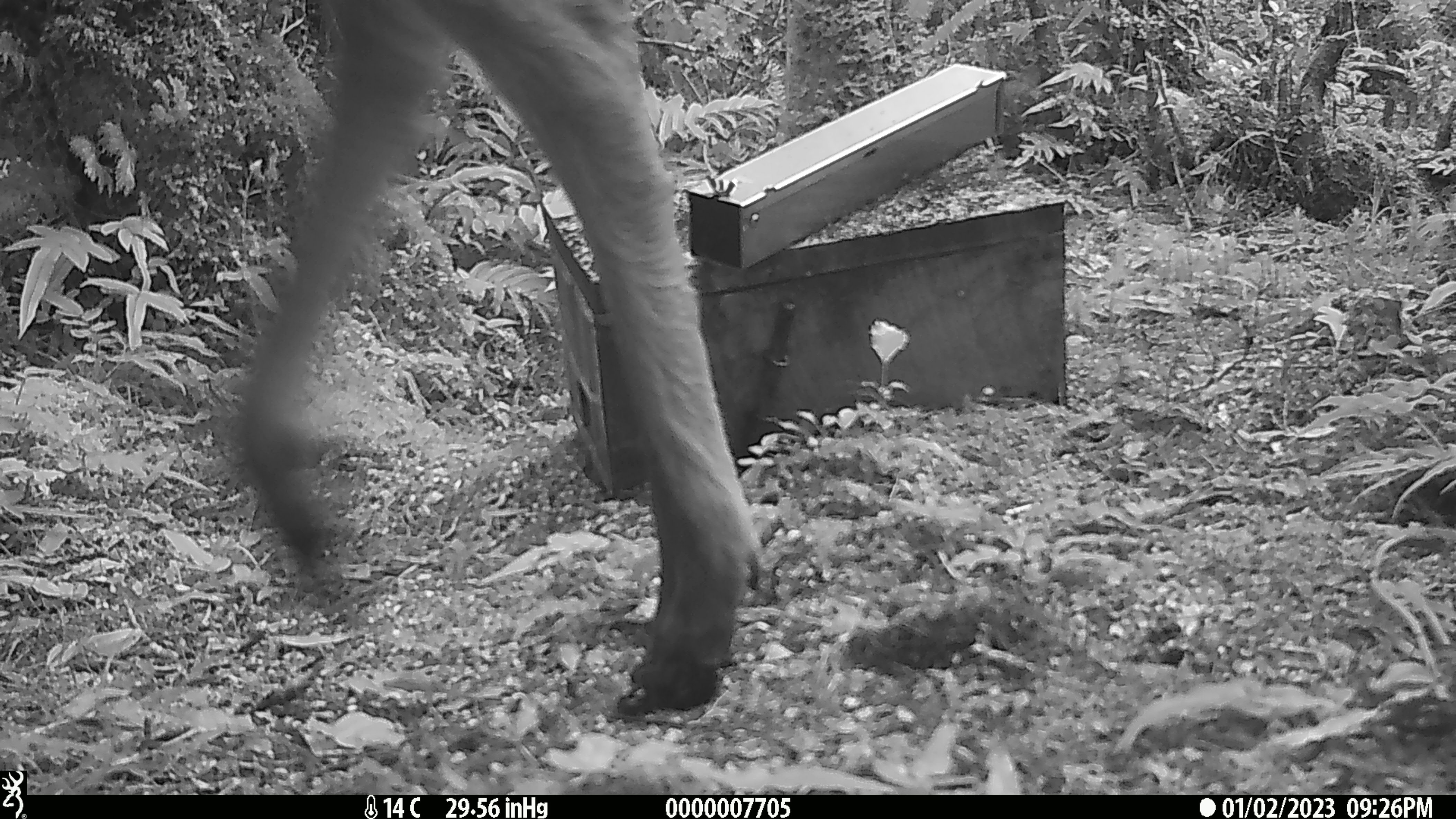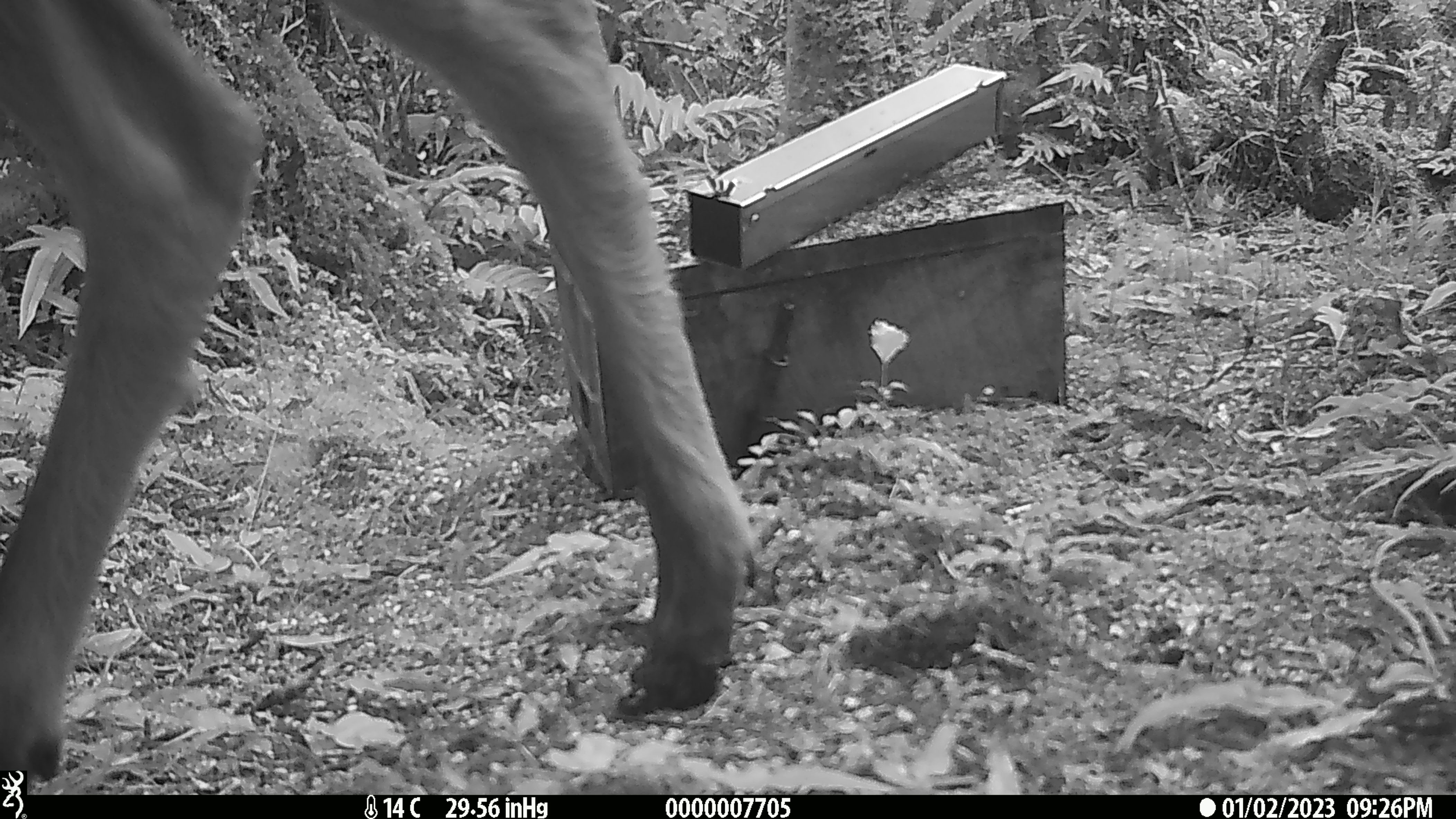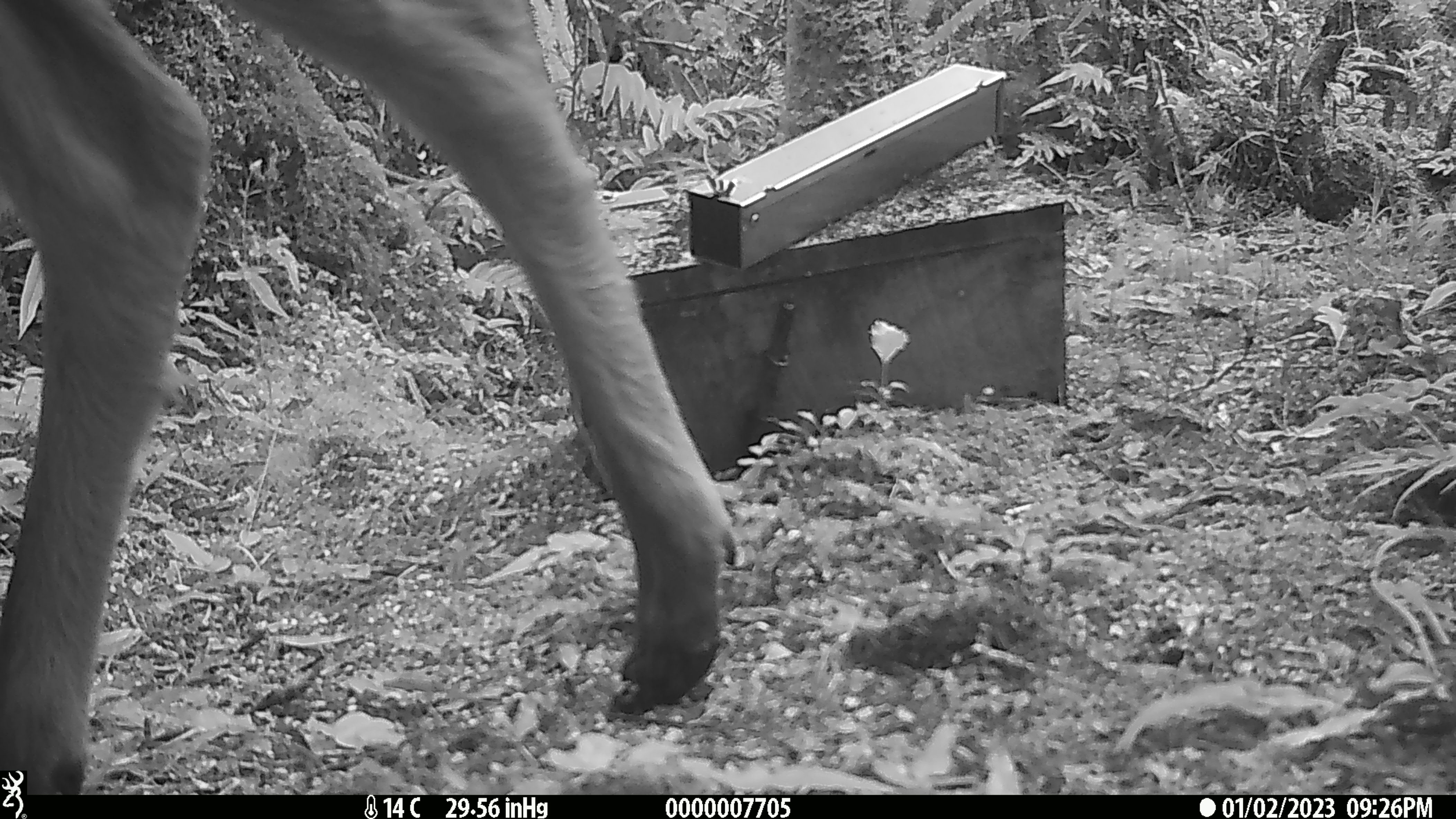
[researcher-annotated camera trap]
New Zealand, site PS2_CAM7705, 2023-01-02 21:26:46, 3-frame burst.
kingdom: Animalia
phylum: Chordata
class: Mammalia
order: Artiodactyla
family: Cervidae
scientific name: Cervidae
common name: deer